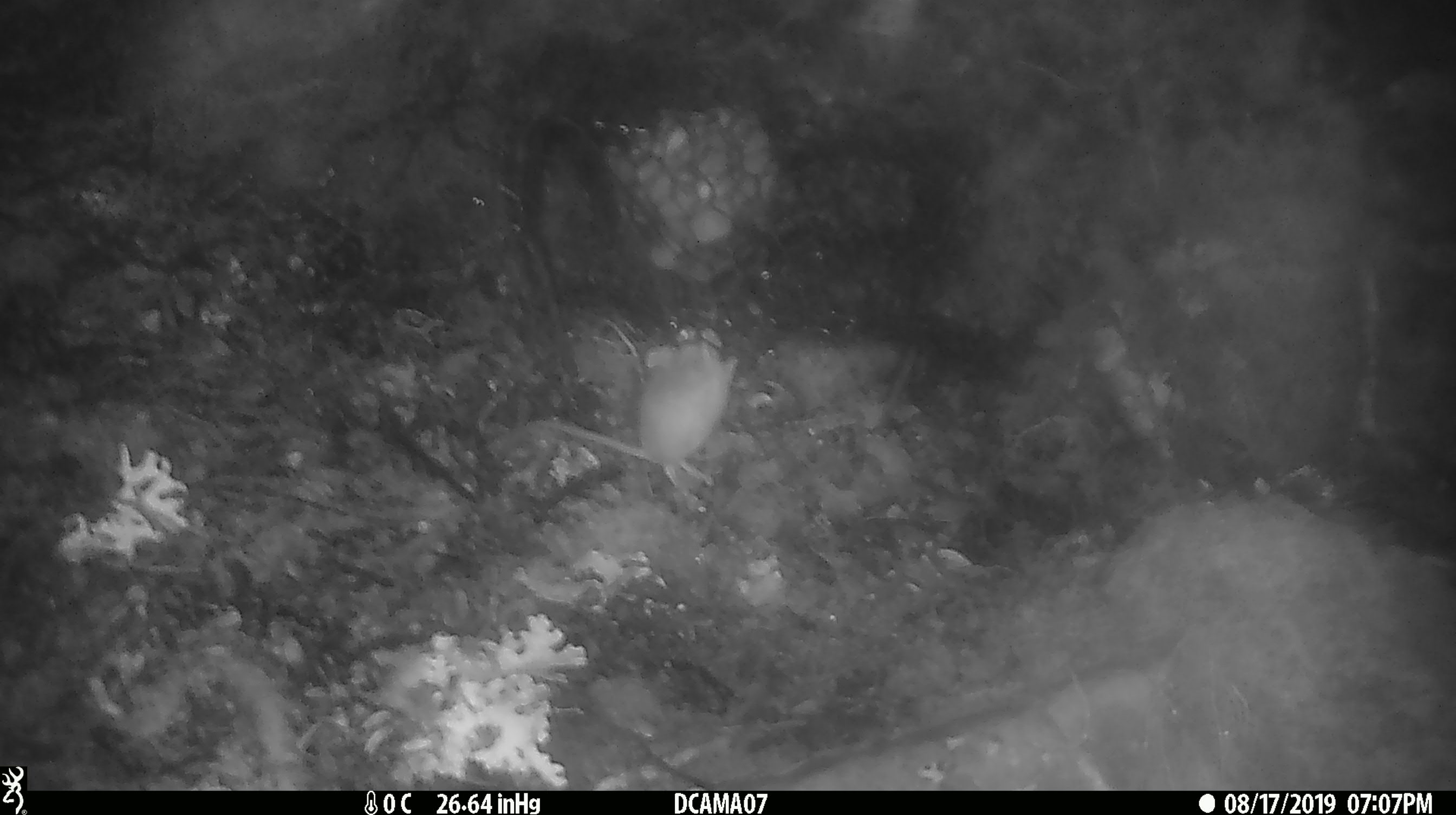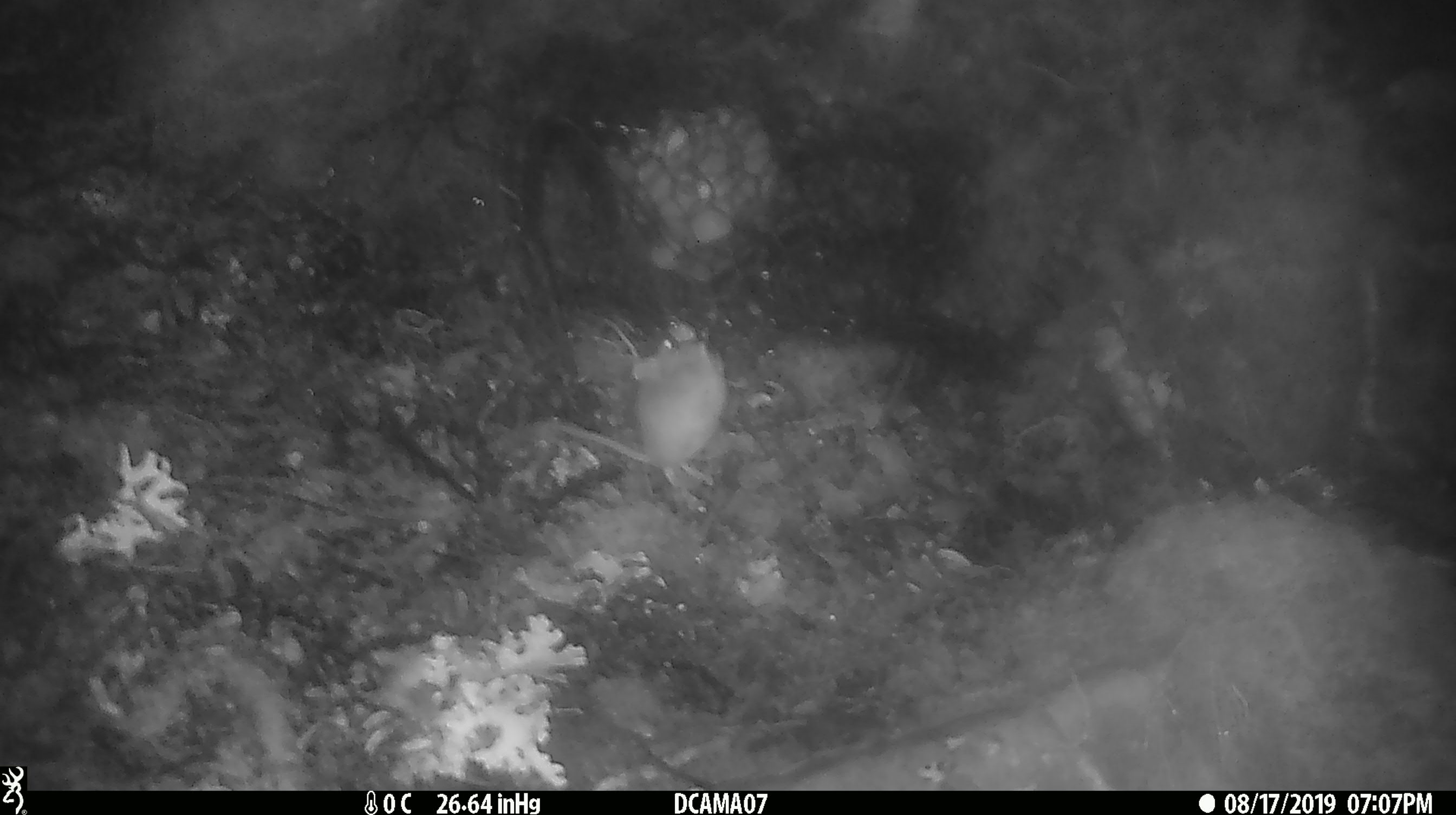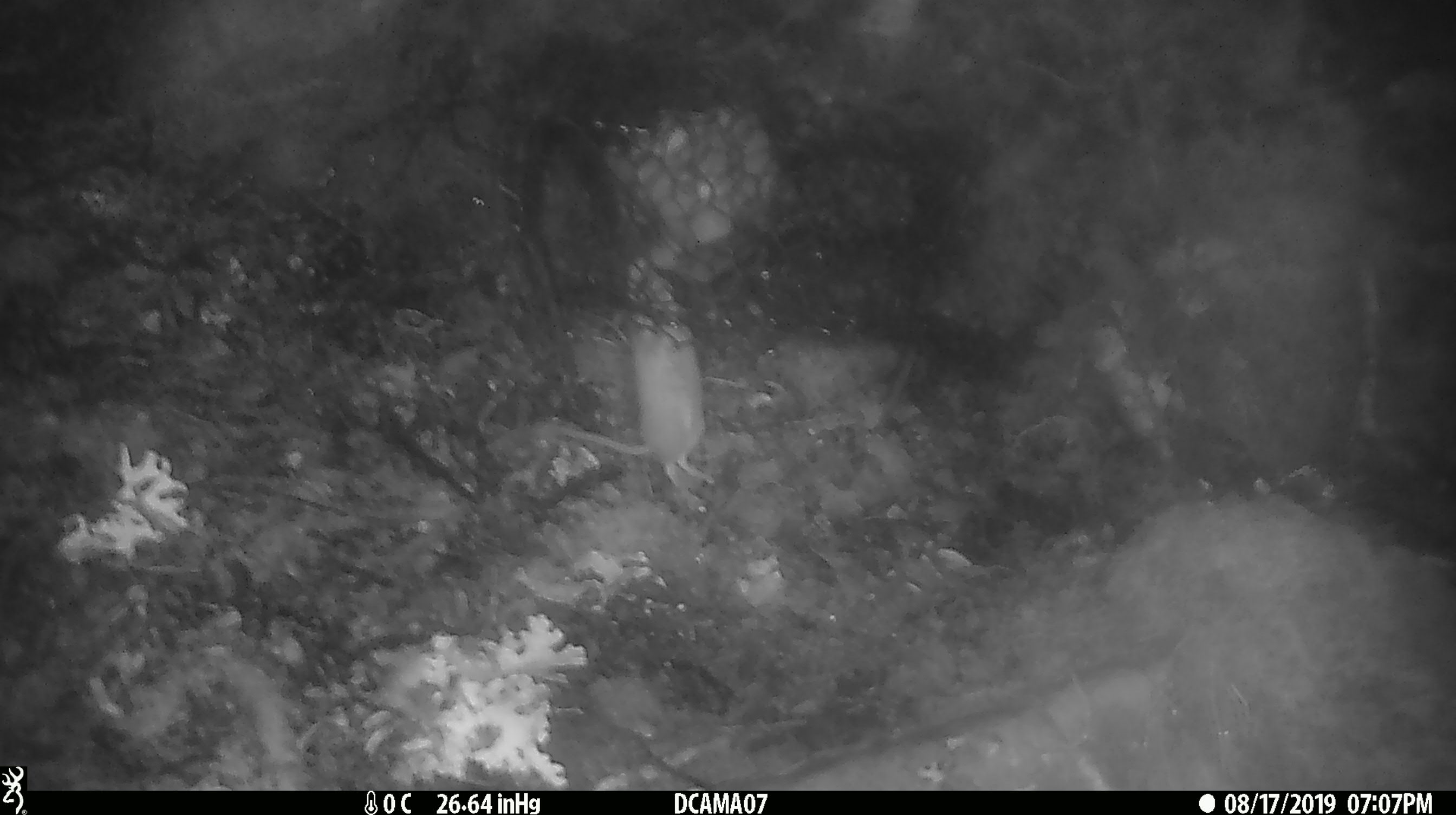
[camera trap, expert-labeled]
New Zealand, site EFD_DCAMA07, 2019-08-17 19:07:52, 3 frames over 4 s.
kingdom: Animalia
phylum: Chordata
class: Mammalia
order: Rodentia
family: Muridae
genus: Mus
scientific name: Mus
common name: mouse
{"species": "mouse (Mus)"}